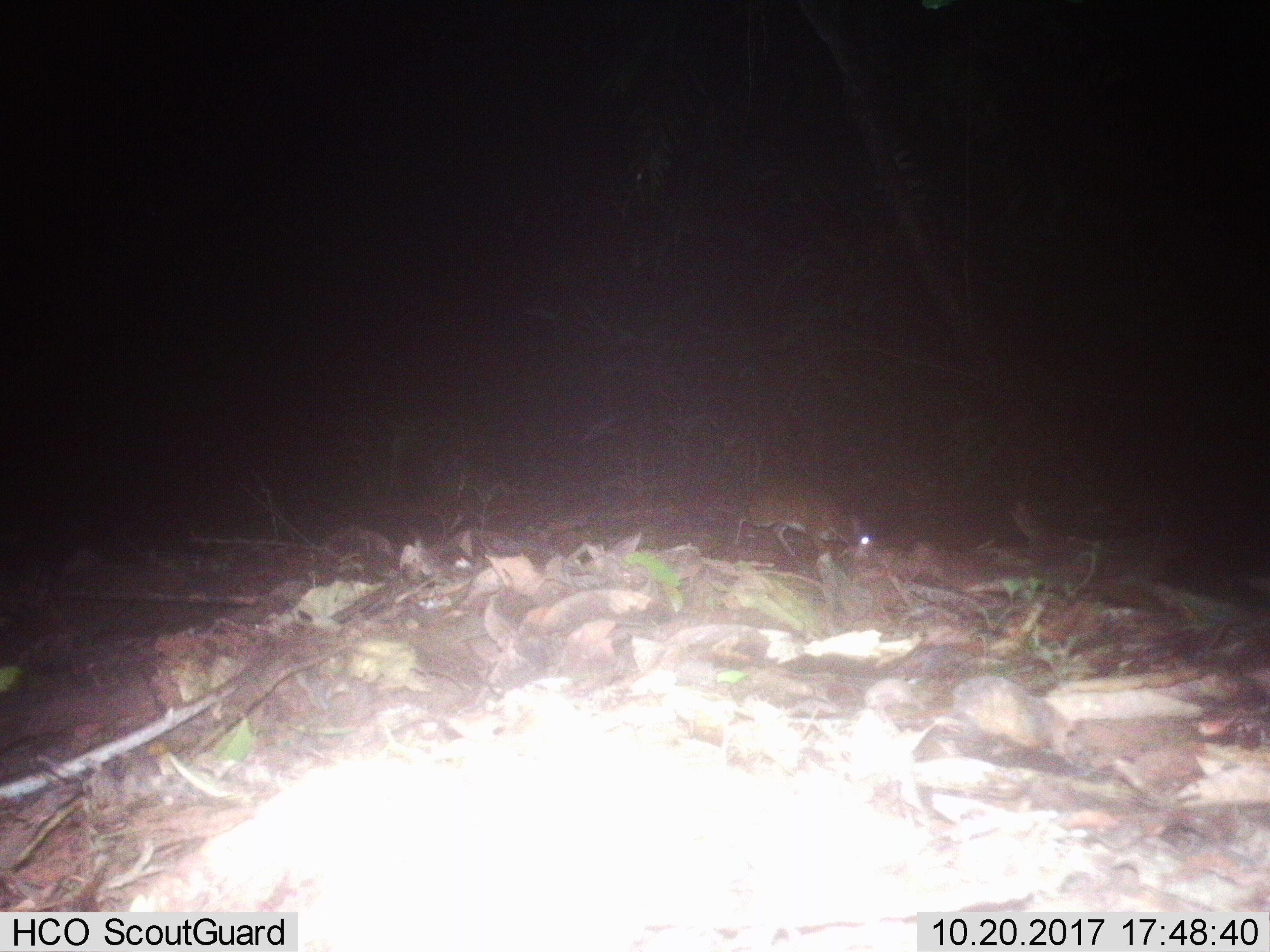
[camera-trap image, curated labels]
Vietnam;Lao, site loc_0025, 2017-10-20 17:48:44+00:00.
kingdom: Animalia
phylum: Chordata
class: Mammalia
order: Artiodactyla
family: Tragulidae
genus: Moschiola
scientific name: Moschiola meminna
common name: chevrotain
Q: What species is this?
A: Chevrotain (Moschiola meminna).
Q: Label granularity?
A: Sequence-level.